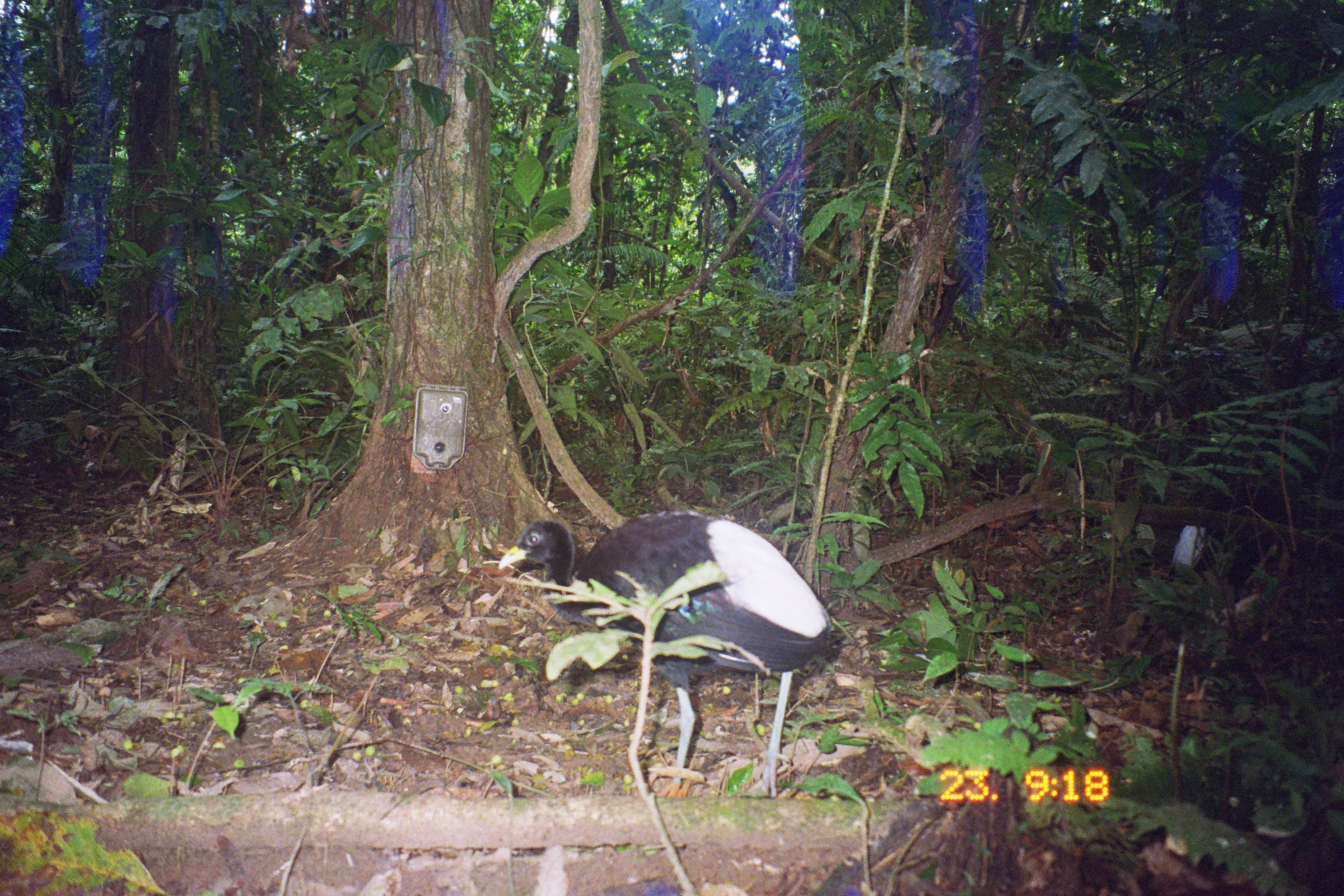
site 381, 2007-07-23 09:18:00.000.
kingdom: Animalia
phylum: Chordata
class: Aves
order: Gruiformes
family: Psophiidae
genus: Psophia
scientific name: Psophia leucoptera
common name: pale-winged trumpeter